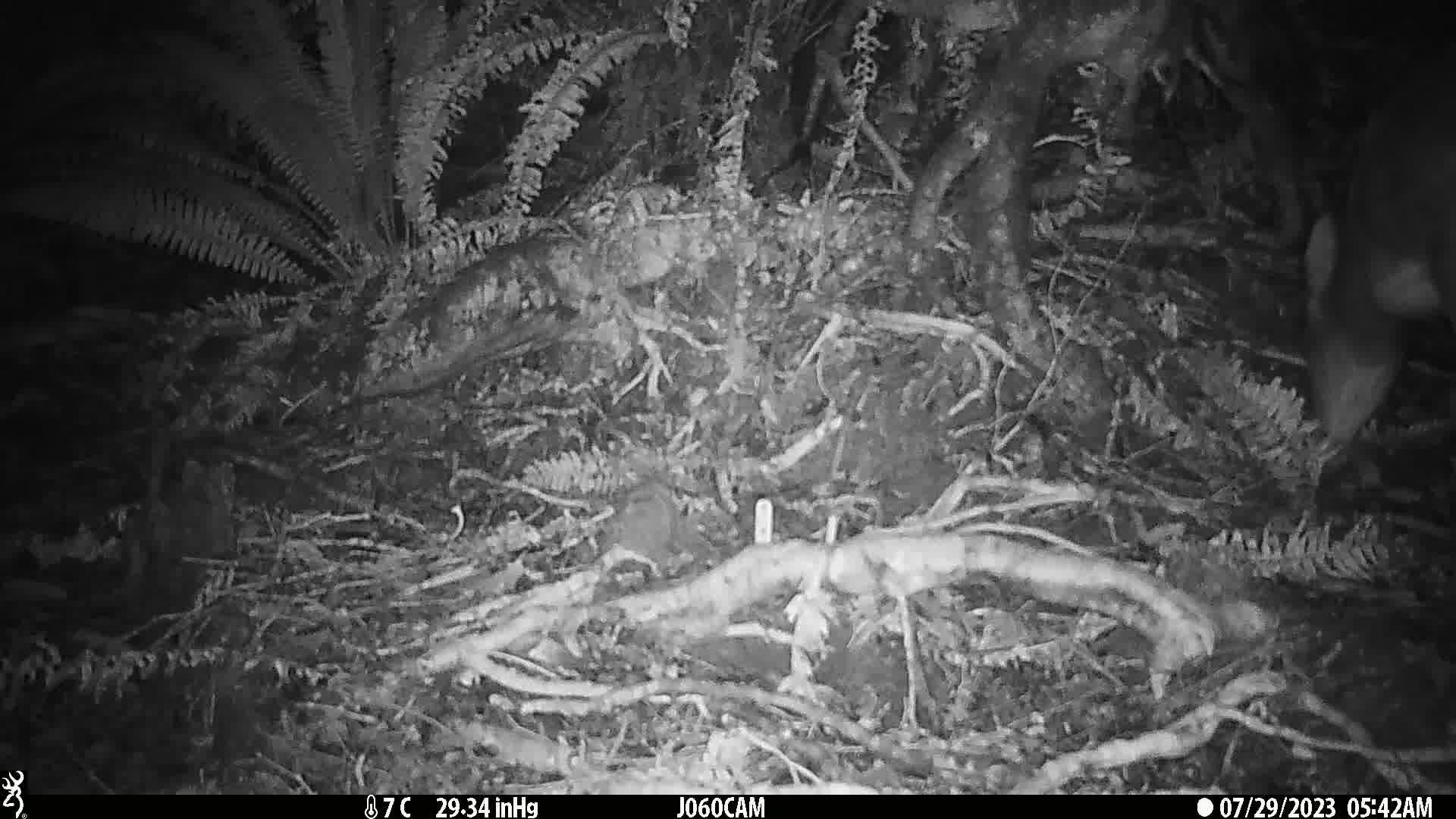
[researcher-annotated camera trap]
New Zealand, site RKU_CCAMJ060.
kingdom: Animalia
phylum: Chordata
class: Mammalia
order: Artiodactyla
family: Cervidae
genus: Odocoileus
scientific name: Odocoileus virginianus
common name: white-tailed deer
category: white tailed deer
White tailed deer (white-tailed deer) (Odocoileus virginianus).